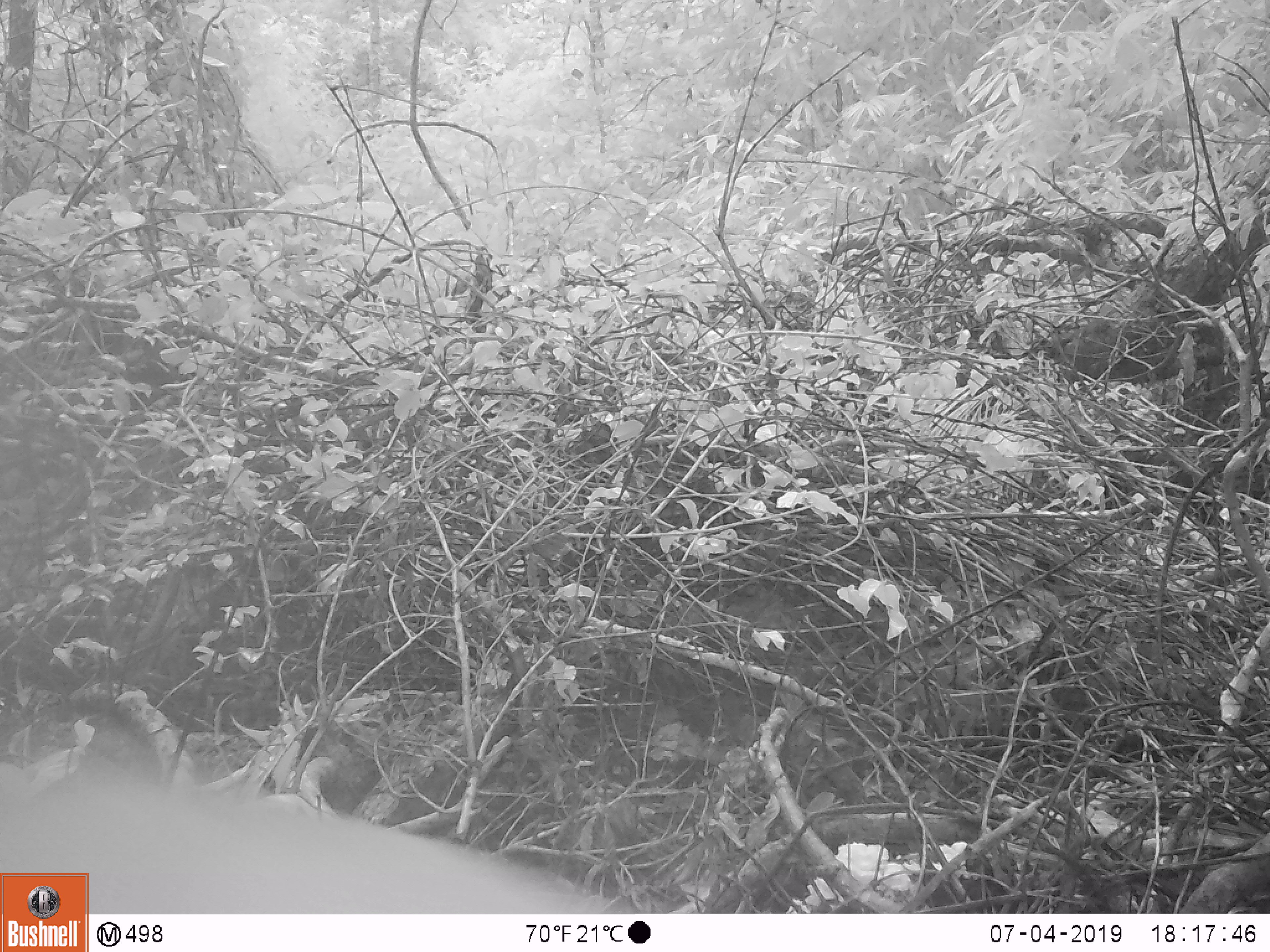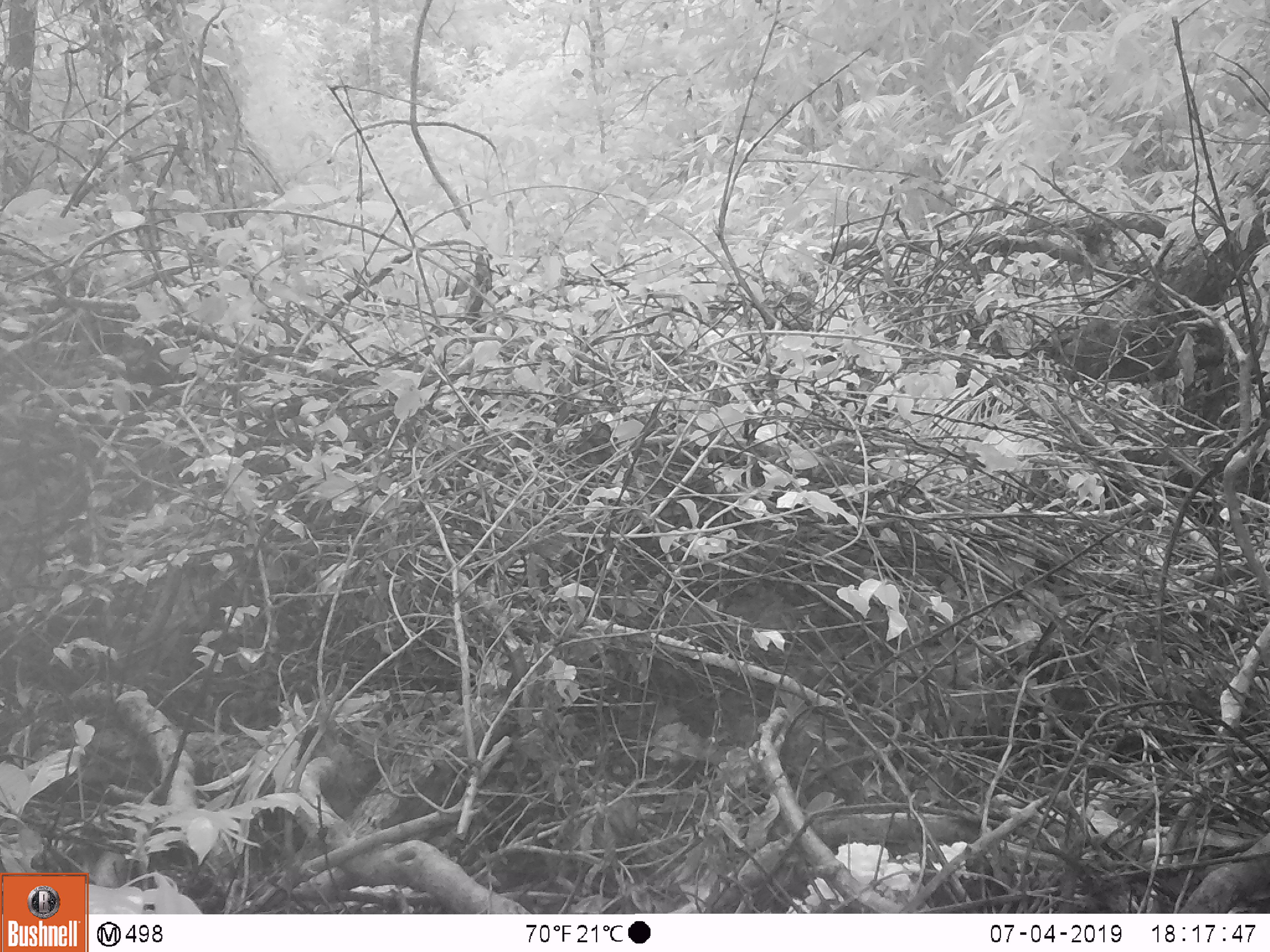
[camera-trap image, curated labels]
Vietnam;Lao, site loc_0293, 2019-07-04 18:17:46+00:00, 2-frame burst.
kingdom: Animalia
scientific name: Animalia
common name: animal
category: unidentified animal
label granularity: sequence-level